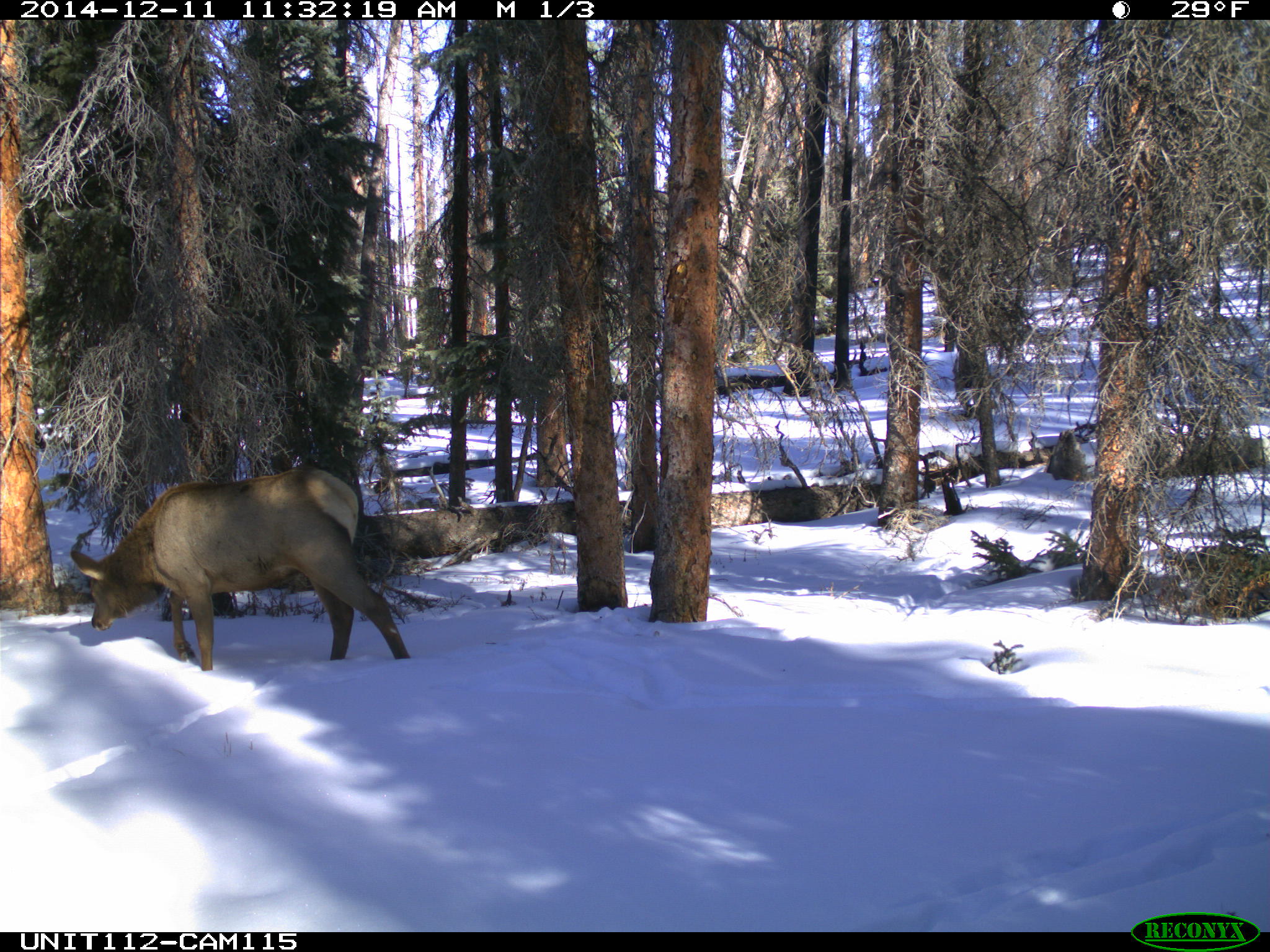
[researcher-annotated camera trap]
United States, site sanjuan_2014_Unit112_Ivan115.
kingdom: Animalia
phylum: Chordata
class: Mammalia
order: Artiodactyla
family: Cervidae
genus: Cervus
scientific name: Cervus elaphus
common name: red deer